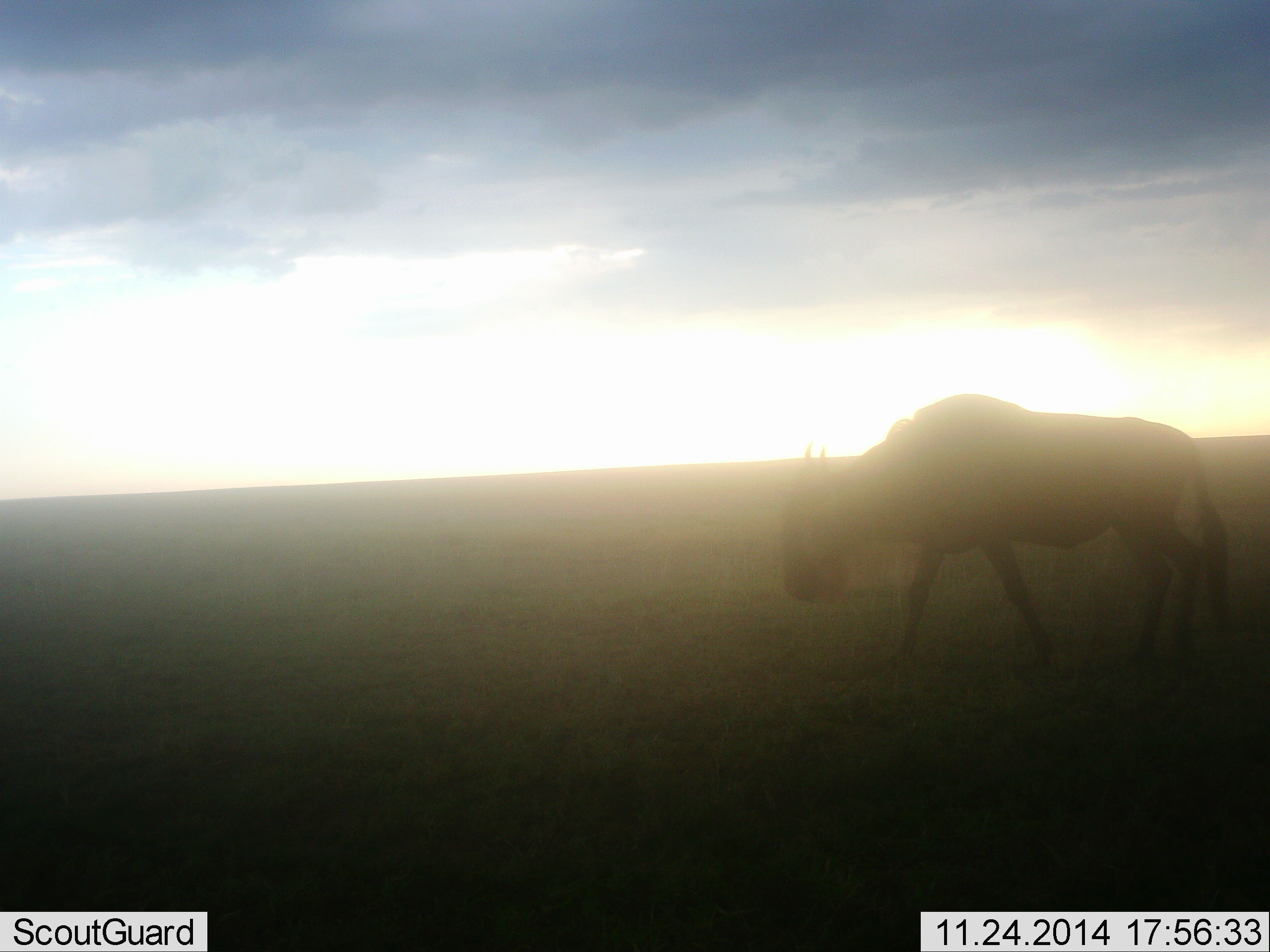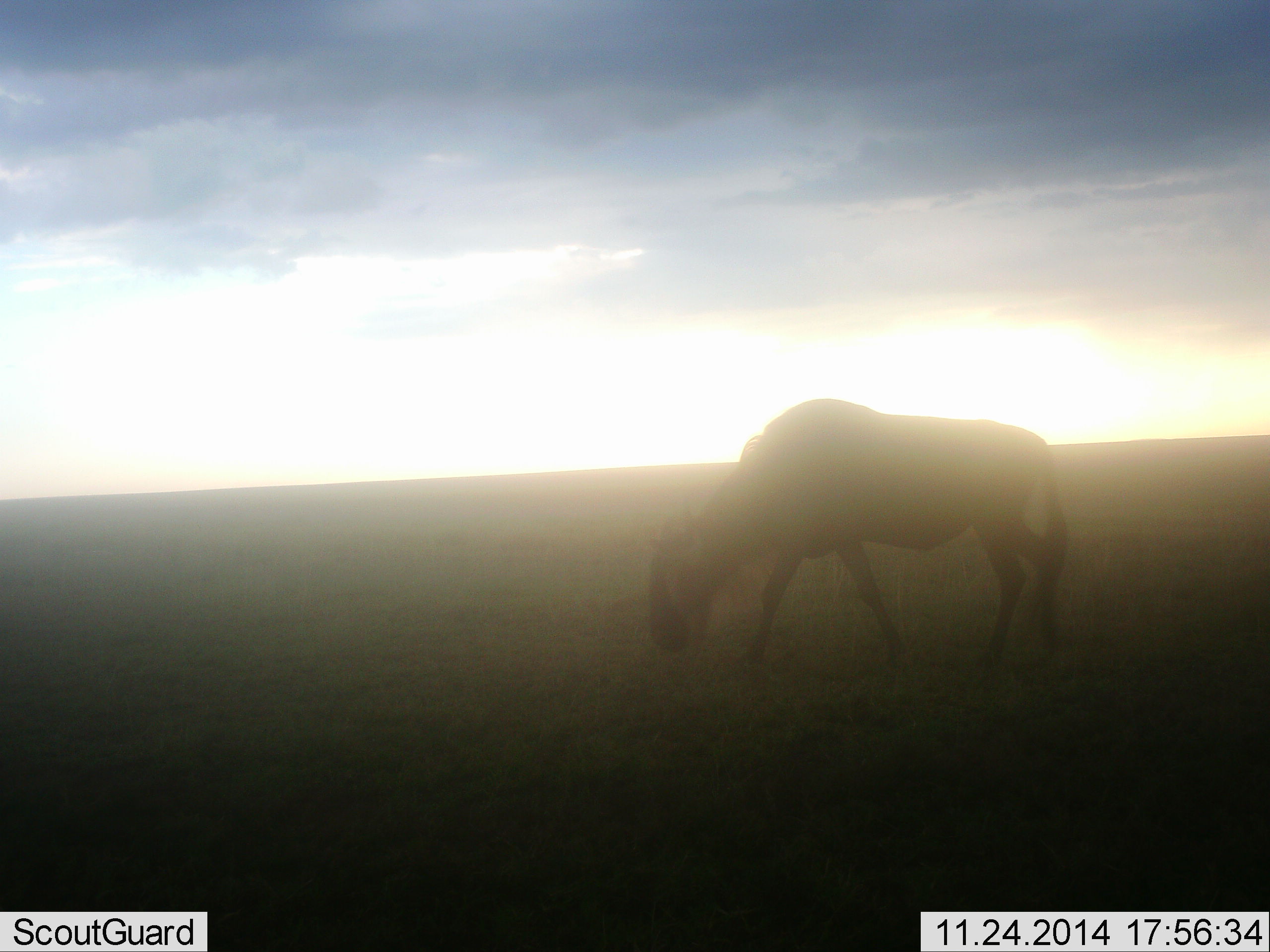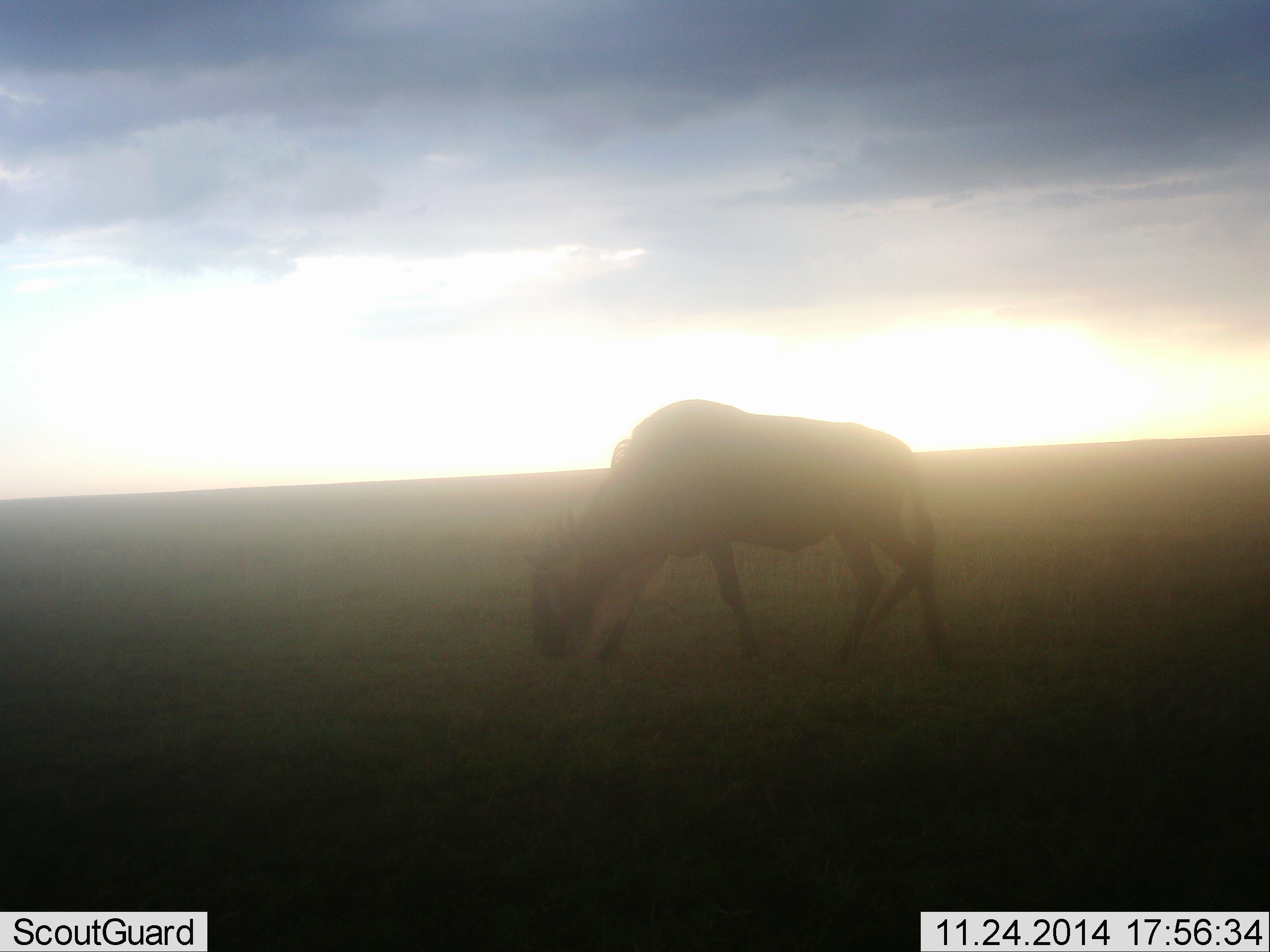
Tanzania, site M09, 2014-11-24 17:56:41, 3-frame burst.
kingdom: Animalia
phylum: Chordata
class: Mammalia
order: Artiodactyla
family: Bovidae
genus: Connochaetes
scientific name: Connochaetes taurinus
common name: blue wildebeest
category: wildebeest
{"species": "wildebeest (blue wildebeest) (Connochaetes taurinus)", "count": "1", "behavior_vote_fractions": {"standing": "0%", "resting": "0%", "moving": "70%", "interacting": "0%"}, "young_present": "0%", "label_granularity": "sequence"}